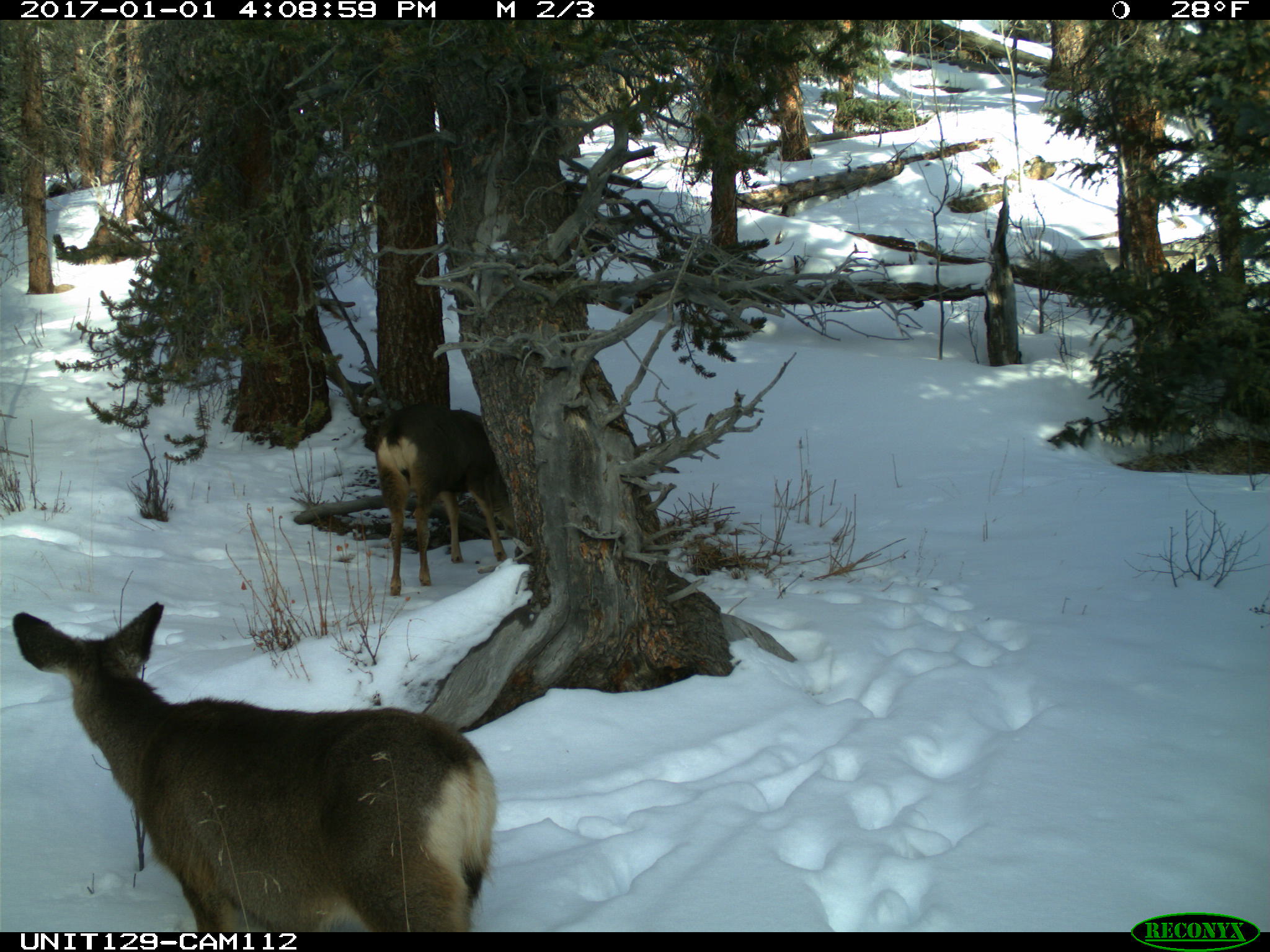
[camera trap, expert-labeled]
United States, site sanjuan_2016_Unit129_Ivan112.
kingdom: Animalia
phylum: Chordata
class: Mammalia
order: Artiodactyla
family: Cervidae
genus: Odocoileus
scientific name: Odocoileus hemionus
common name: mule deer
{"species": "Odocoileus hemionus (mule deer)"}